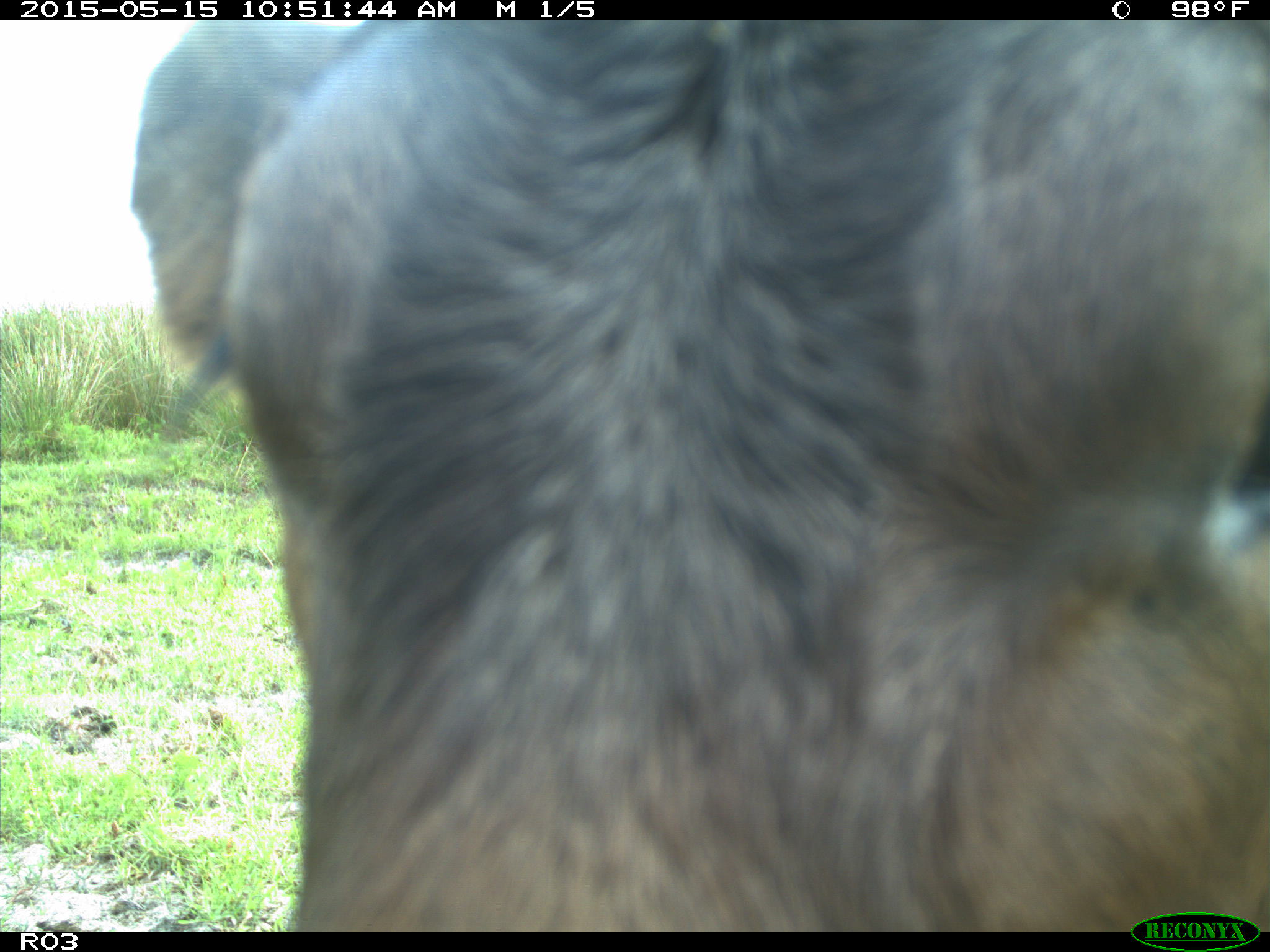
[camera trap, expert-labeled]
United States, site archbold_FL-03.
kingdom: Animalia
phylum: Chordata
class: Mammalia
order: Artiodactyla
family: Bovidae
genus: Bos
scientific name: Bos taurus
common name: domestic cow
Bos taurus (domestic cow).